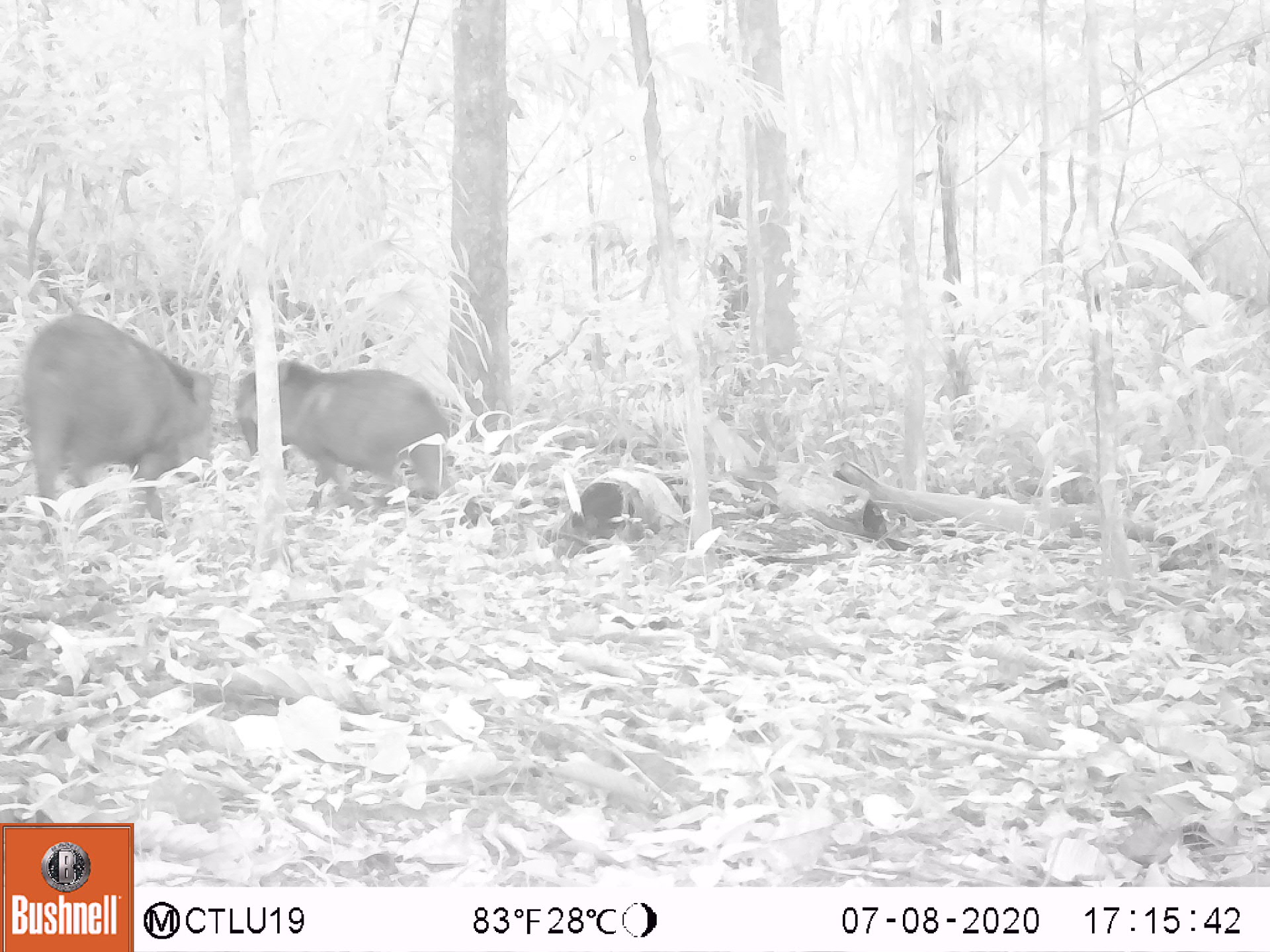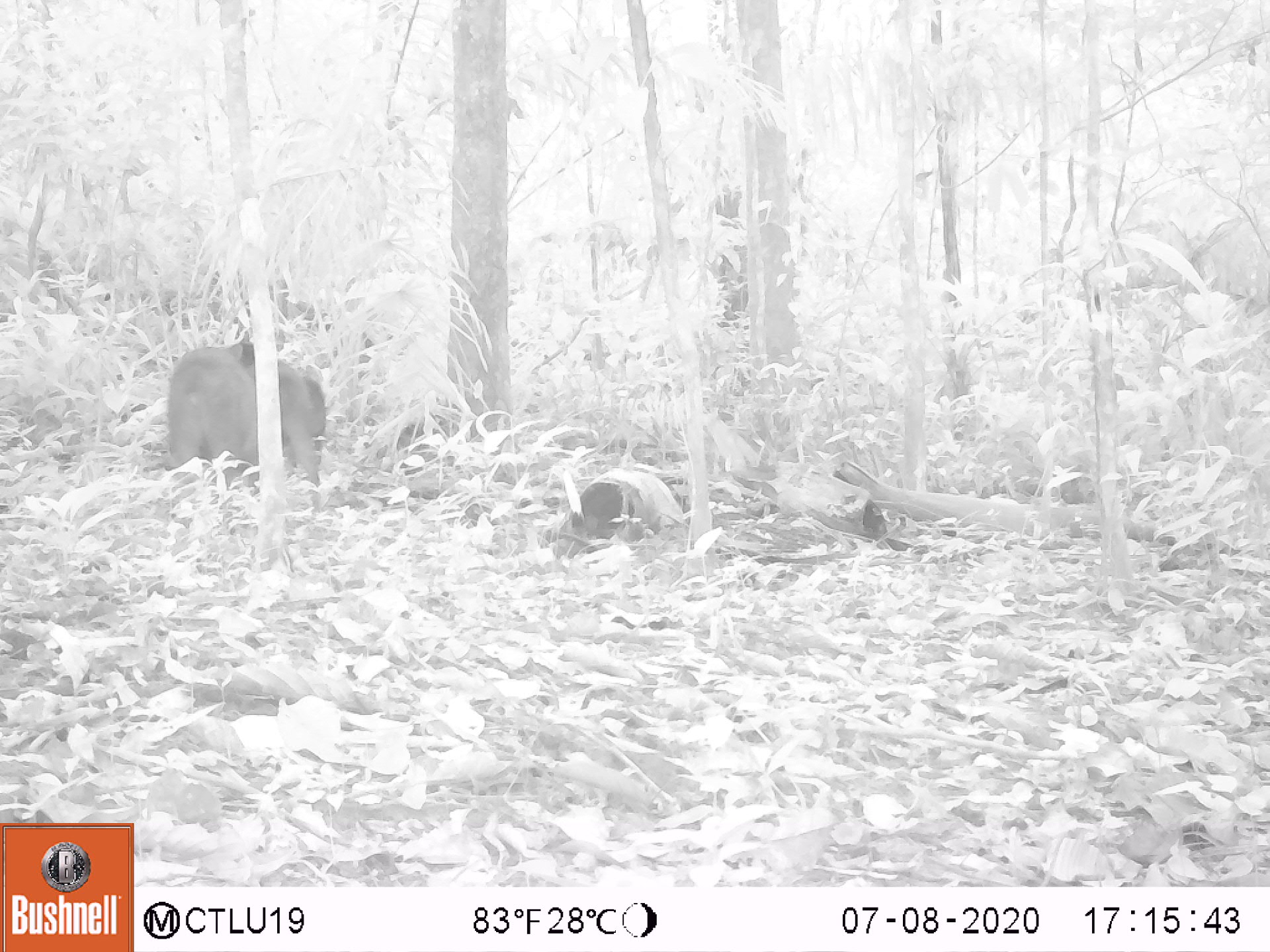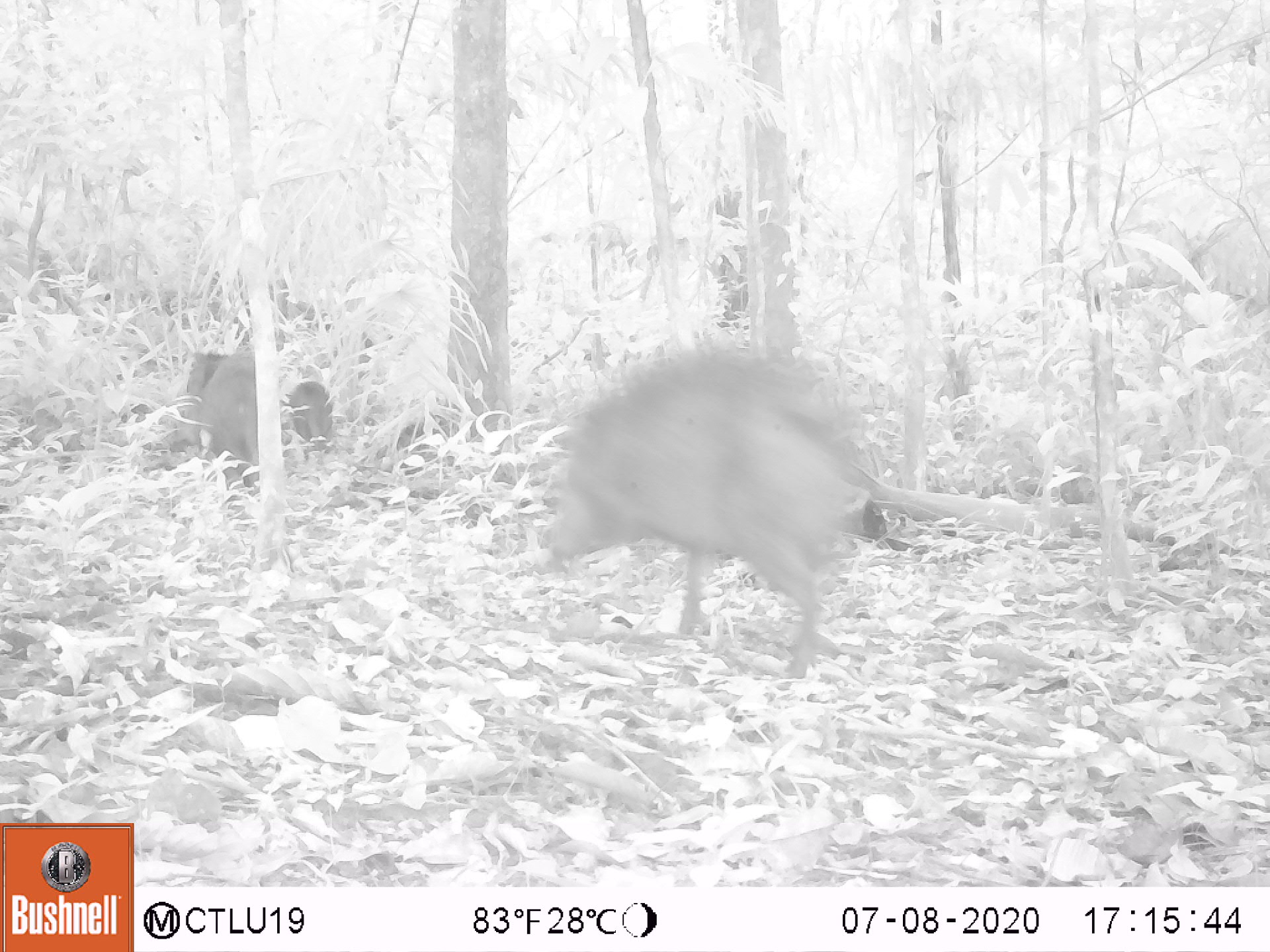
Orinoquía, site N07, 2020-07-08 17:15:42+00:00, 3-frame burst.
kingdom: Animalia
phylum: Chordata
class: Mammalia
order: Artiodactyla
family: Tayassuidae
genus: Pecari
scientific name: Pecari tajacu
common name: collared peccary